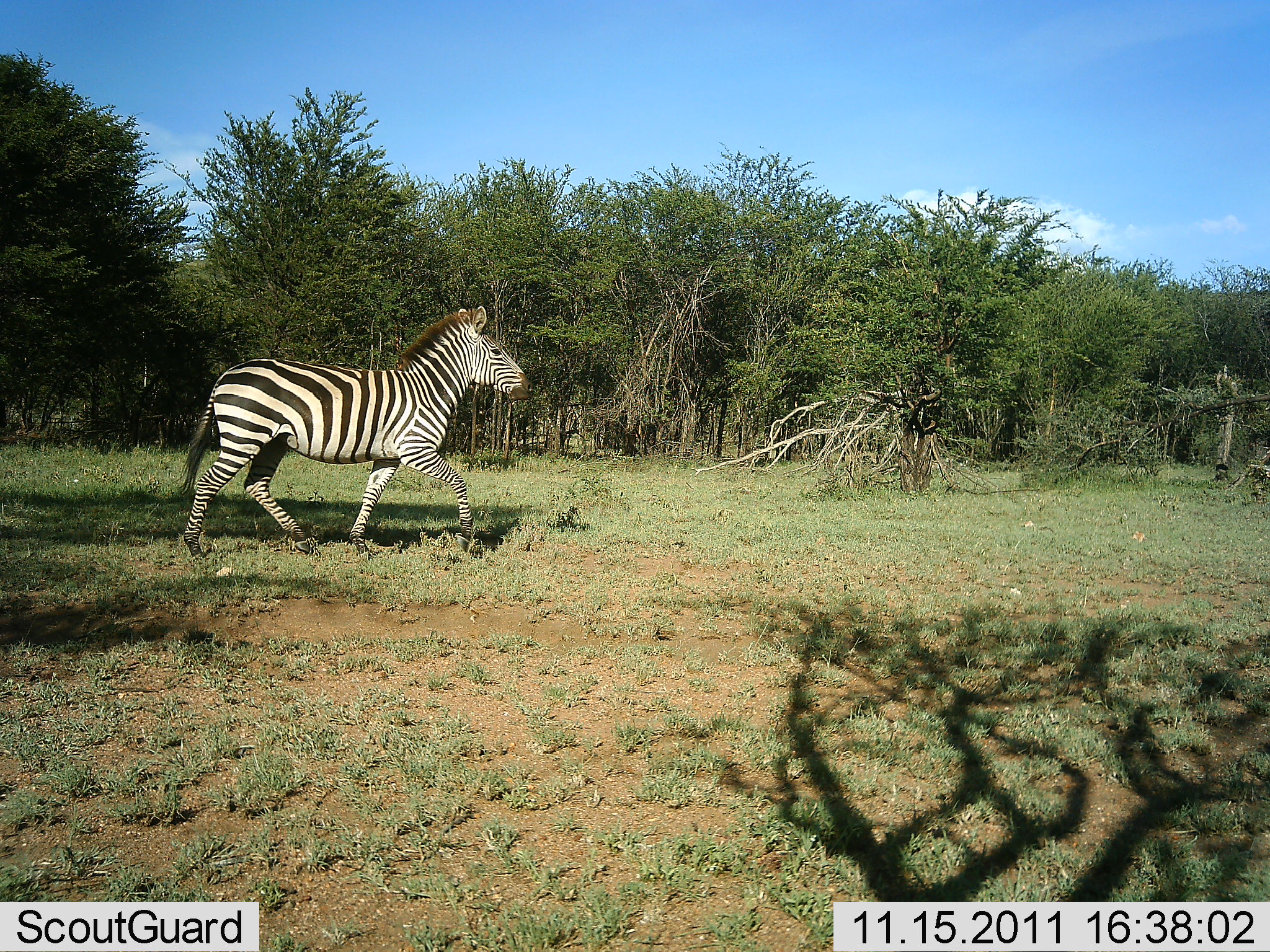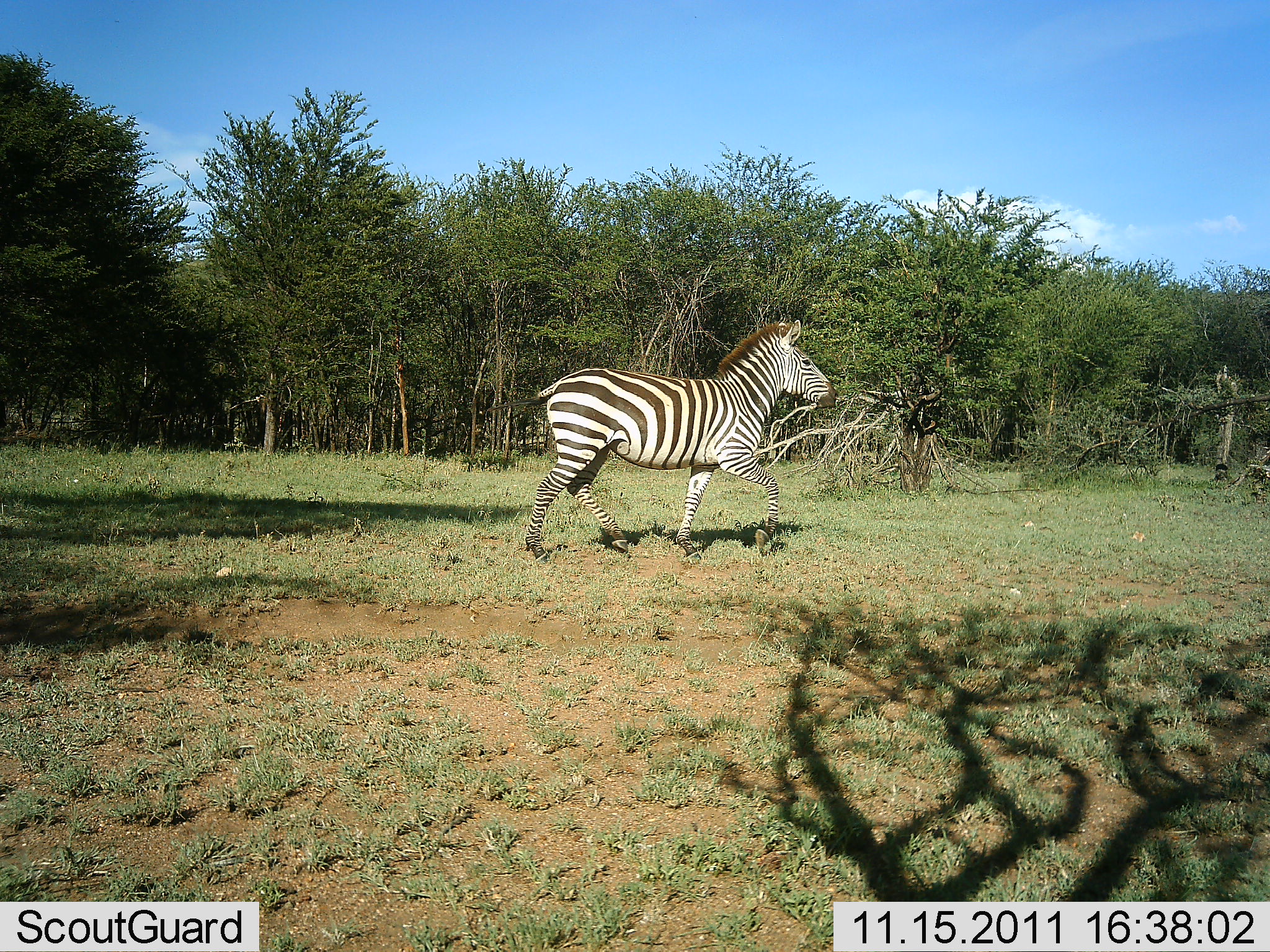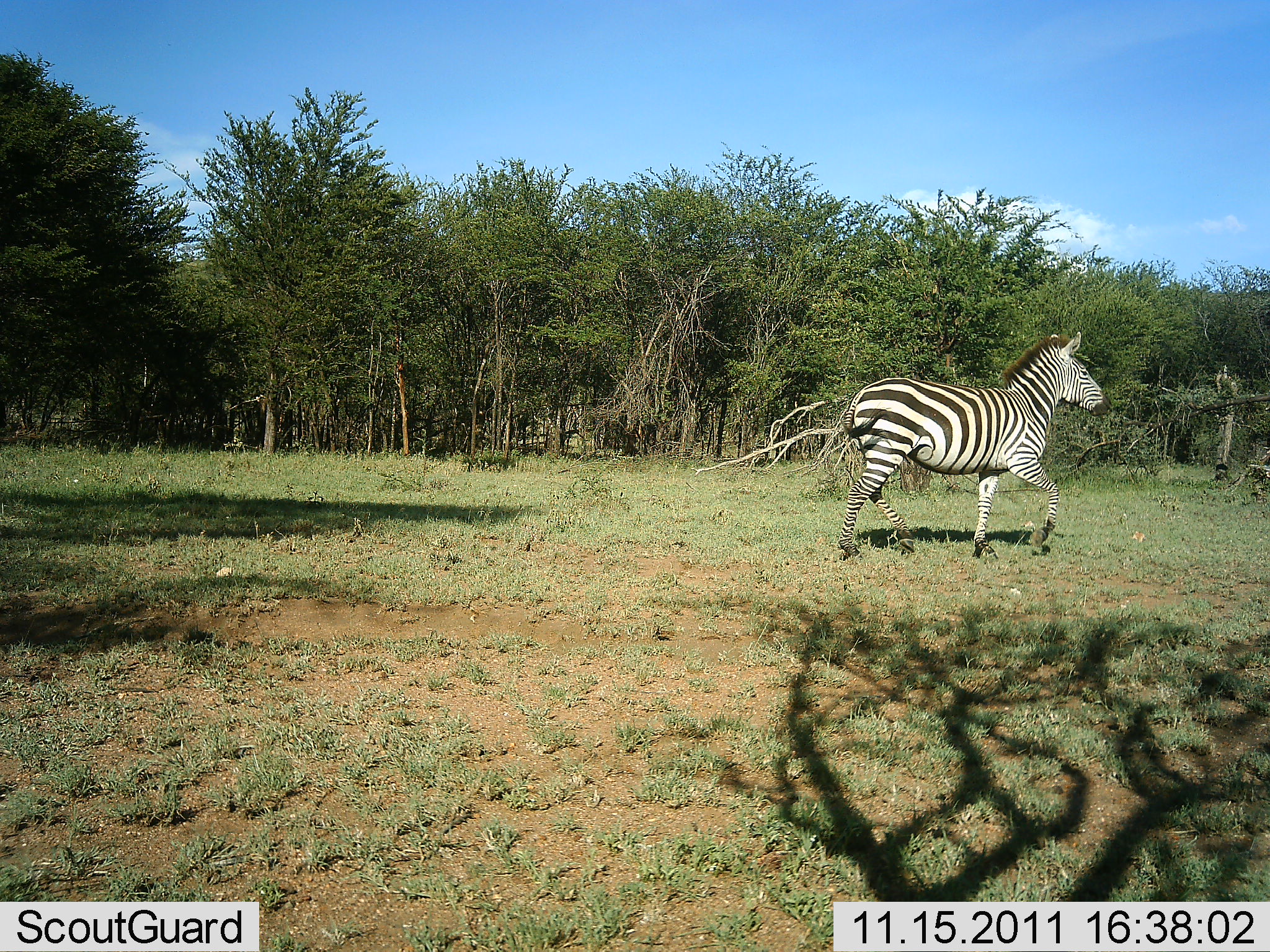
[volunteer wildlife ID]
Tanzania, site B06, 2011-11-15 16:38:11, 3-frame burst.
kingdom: Animalia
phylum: Chordata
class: Mammalia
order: Perissodactyla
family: Equidae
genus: Equus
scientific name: Equus quagga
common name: plains zebra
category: zebra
Zebra (plains zebra) (Equus quagga), count 1. Behavior (volunteer vote fractions): standing 0%, resting 0%, moving 100%, interacting 0%. Young present (vote fraction): 0%. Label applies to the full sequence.